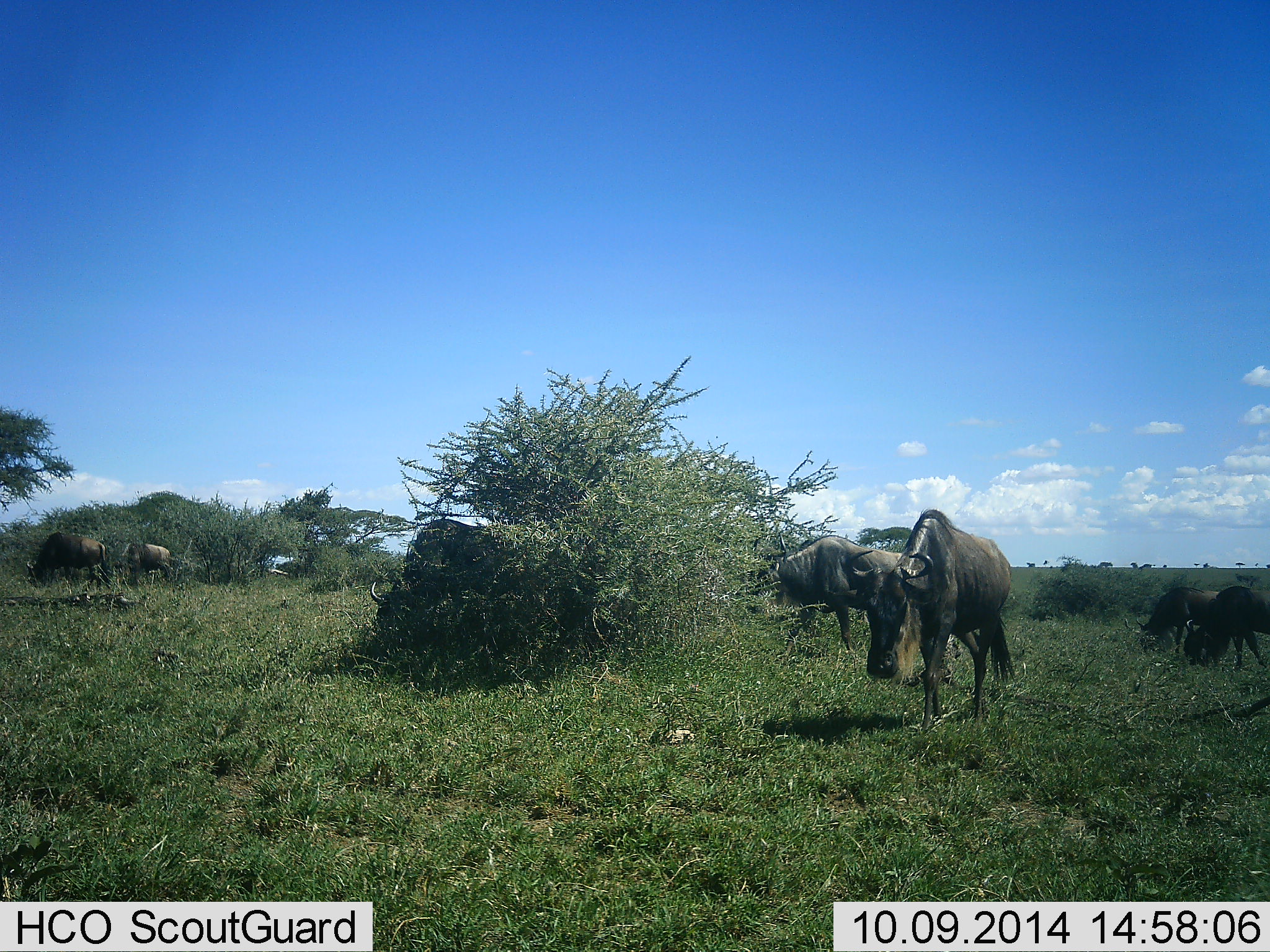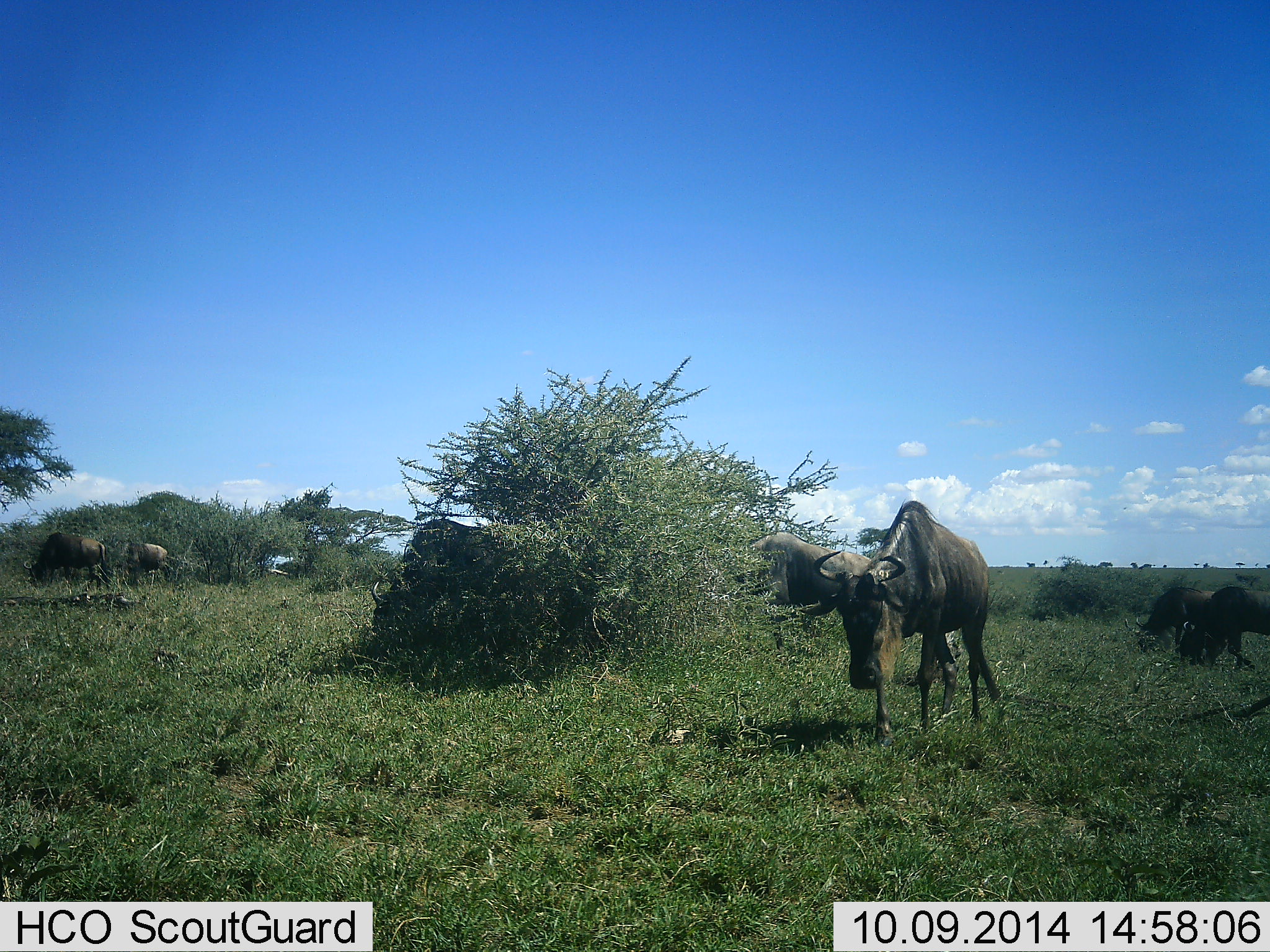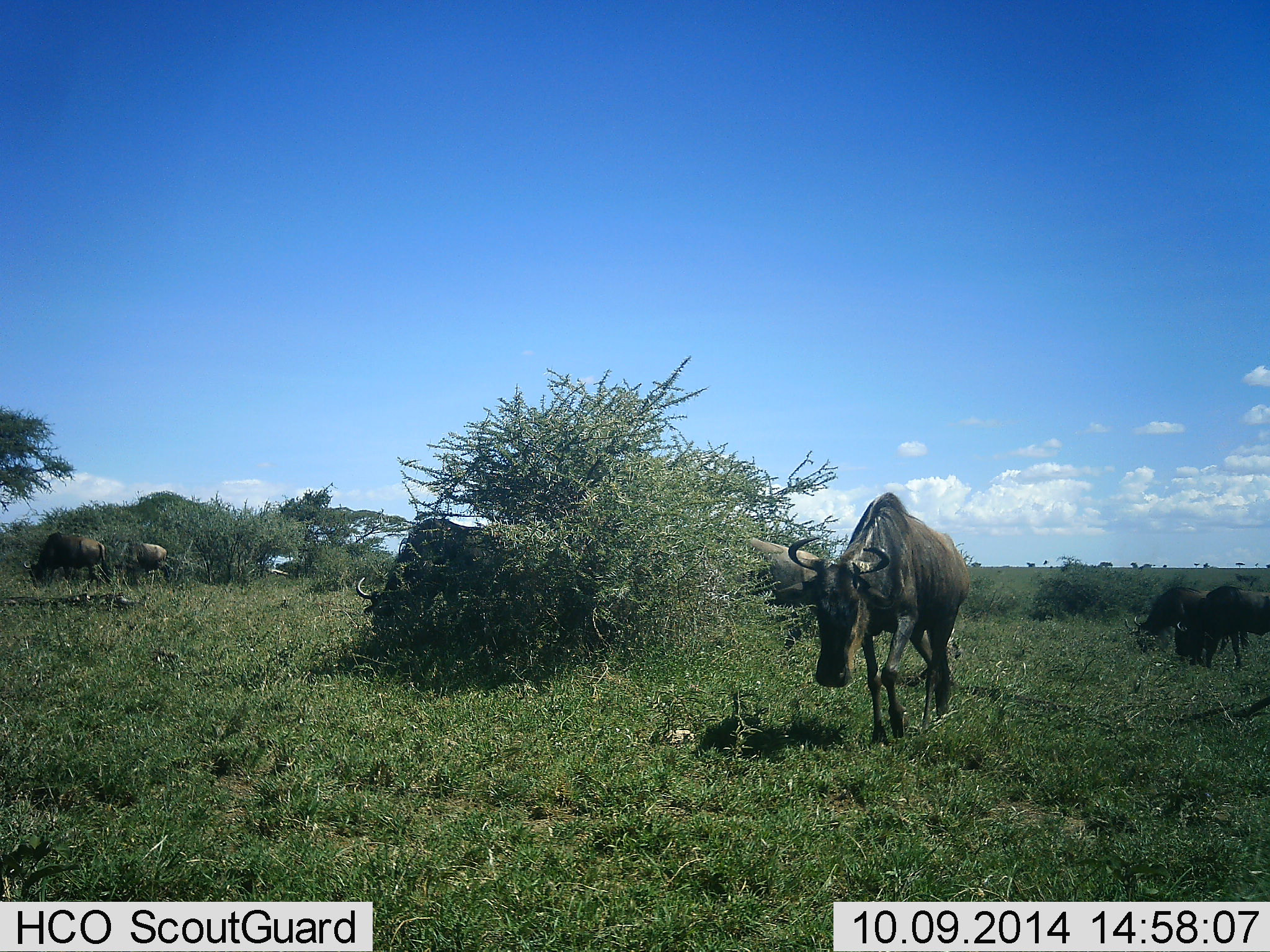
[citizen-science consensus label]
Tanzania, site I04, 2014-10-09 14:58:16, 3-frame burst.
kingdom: Animalia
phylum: Chordata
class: Mammalia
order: Artiodactyla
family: Bovidae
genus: Connochaetes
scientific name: Connochaetes taurinus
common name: blue wildebeest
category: wildebeest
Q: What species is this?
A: Wildebeest (blue wildebeest) (Connochaetes taurinus).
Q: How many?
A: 7.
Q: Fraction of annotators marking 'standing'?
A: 40%.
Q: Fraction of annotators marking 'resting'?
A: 0%.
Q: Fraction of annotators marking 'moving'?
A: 40%.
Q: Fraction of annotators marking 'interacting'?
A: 0%.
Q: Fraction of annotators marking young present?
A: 0%.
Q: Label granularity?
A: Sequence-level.